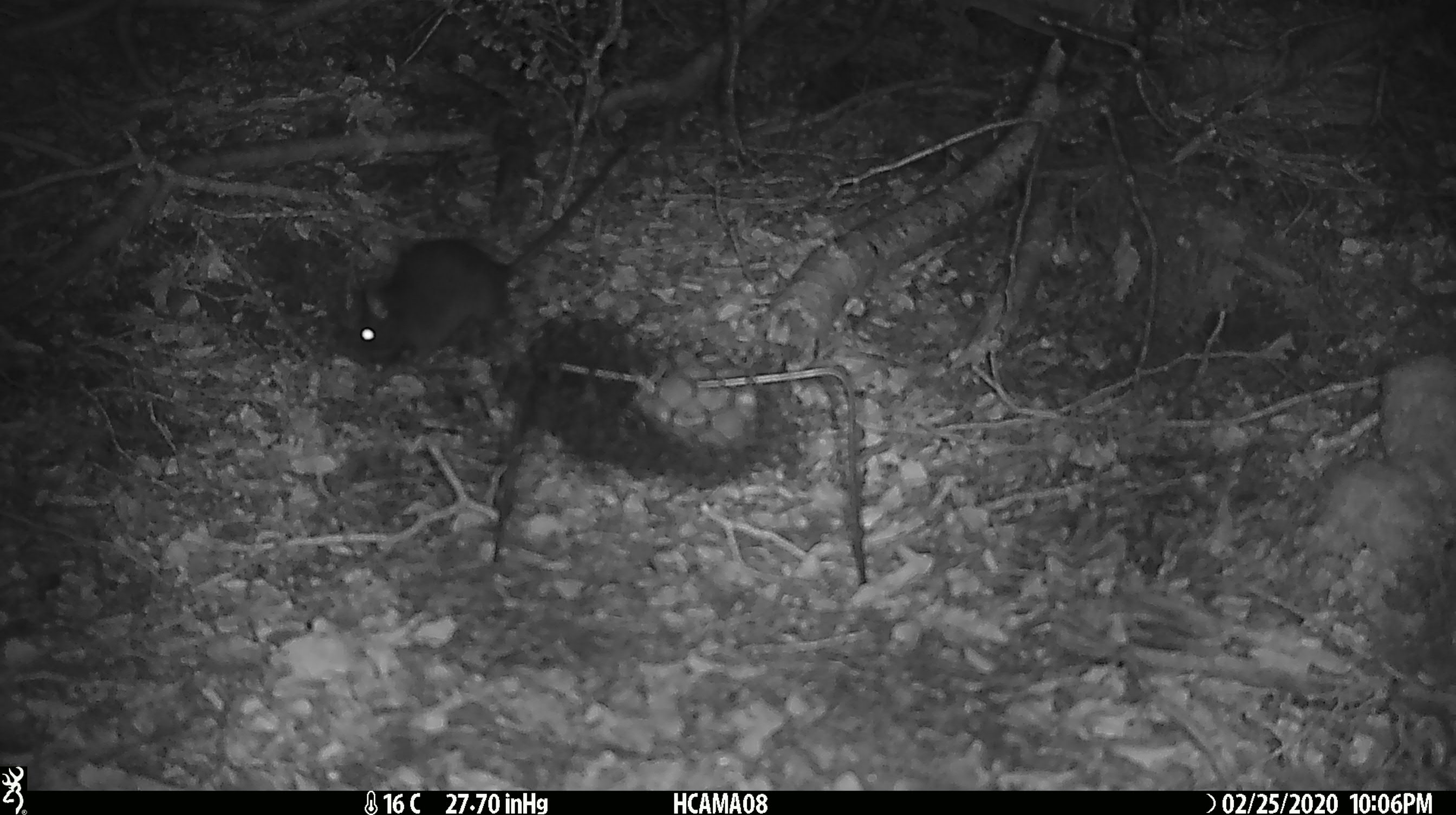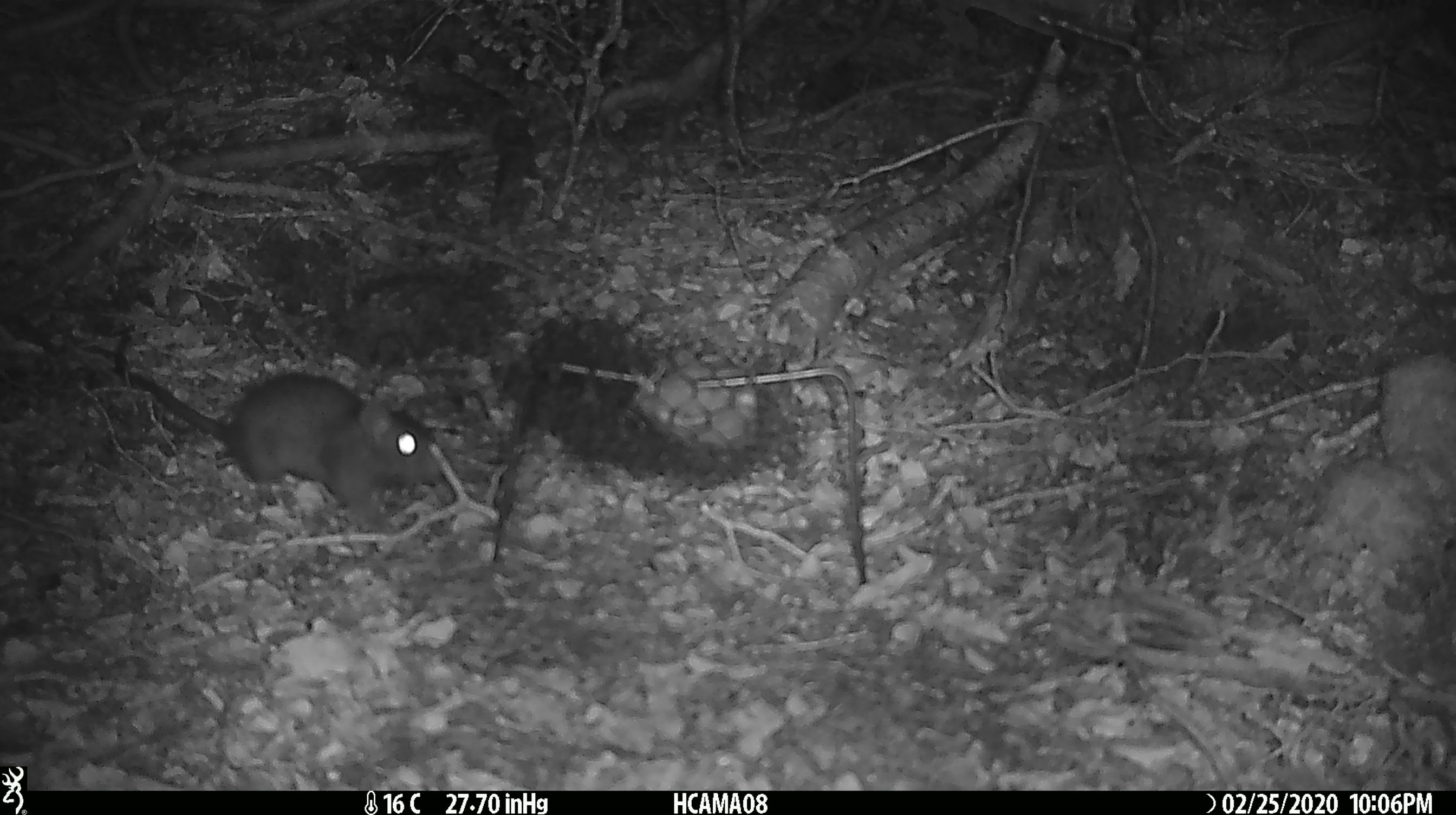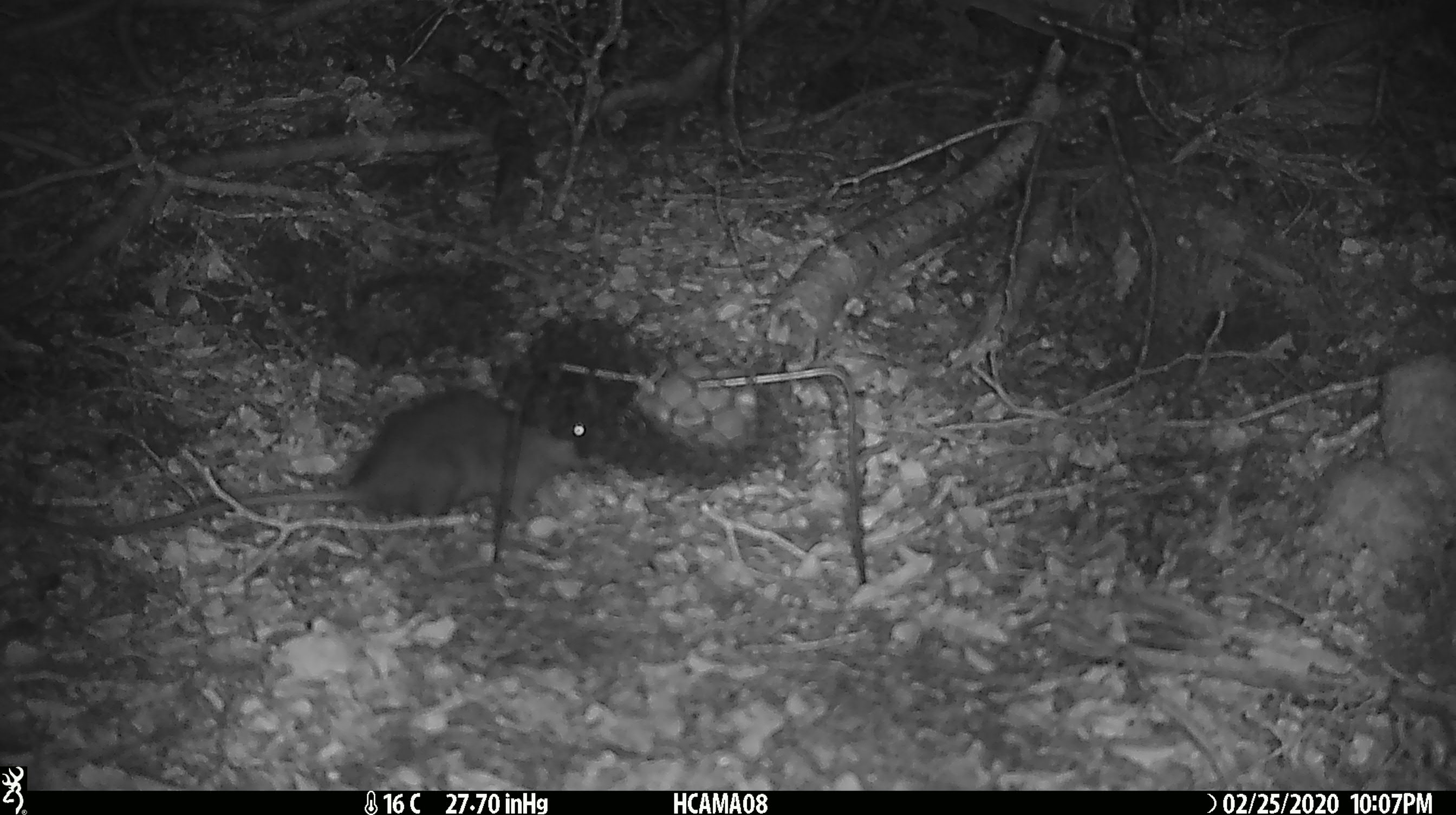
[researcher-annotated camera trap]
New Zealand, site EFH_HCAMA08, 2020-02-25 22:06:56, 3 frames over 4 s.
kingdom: Animalia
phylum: Chordata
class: Mammalia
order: Rodentia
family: Muridae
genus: Rattus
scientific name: Rattus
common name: rat